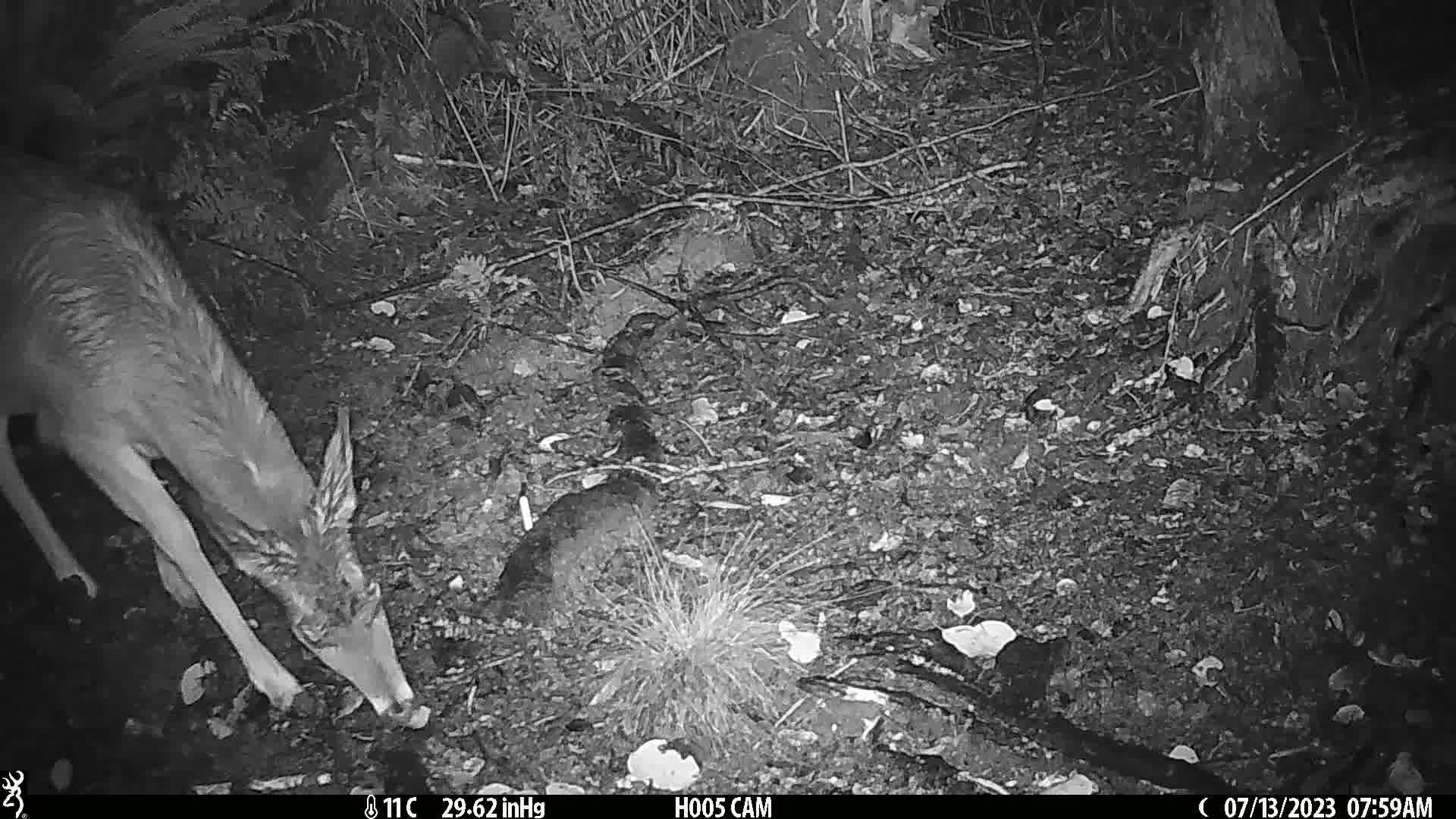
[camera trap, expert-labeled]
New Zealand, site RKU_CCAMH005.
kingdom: Animalia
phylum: Chordata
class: Mammalia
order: Artiodactyla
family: Cervidae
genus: Odocoileus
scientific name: Odocoileus virginianus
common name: white-tailed deer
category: white tailed deer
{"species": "white tailed deer (white-tailed deer) (Odocoileus virginianus)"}